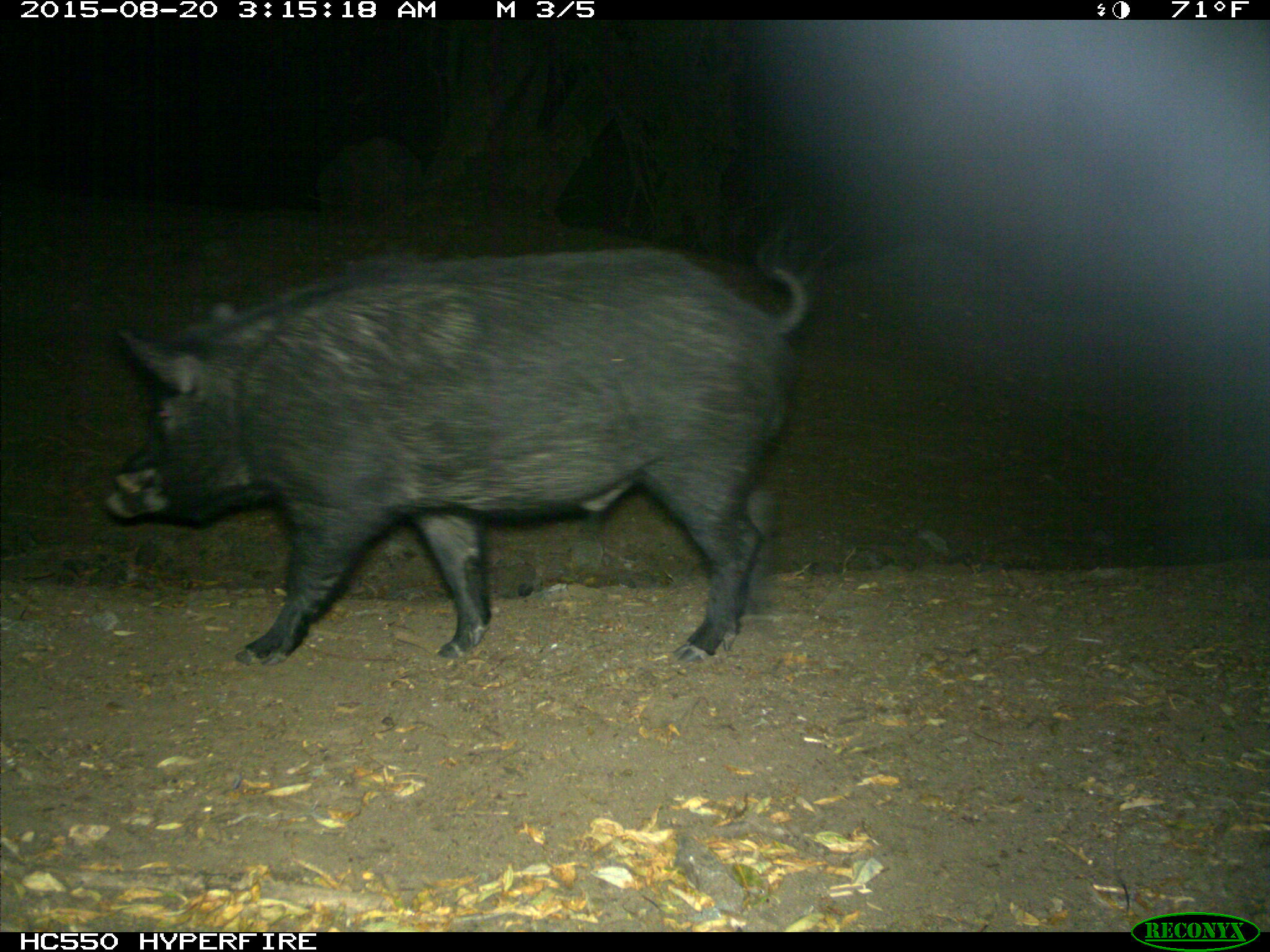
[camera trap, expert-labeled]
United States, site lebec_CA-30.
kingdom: Animalia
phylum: Chordata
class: Mammalia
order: Artiodactyla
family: Suidae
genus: Sus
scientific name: Sus scrofa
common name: wild boar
Sus scrofa (wild boar).